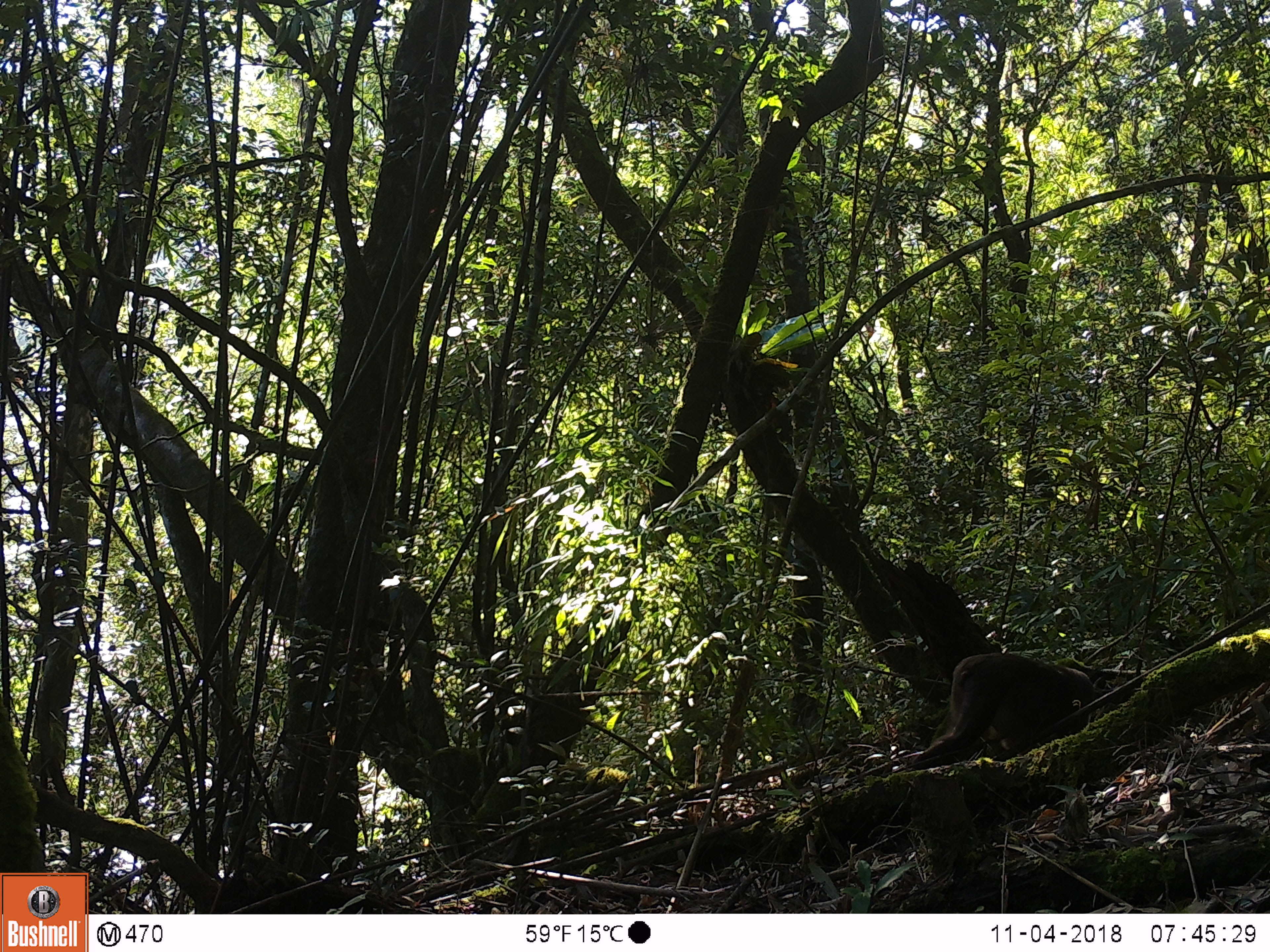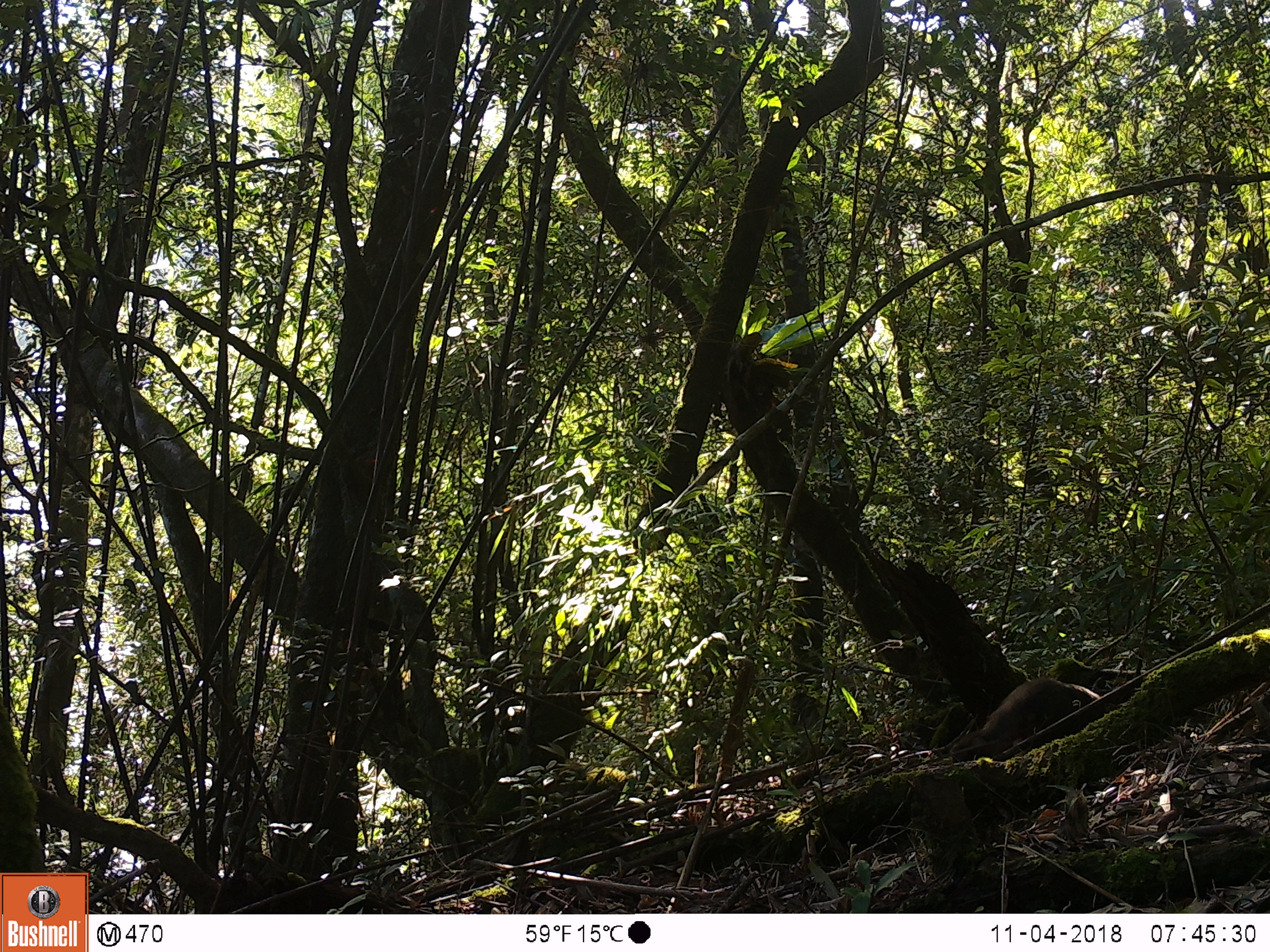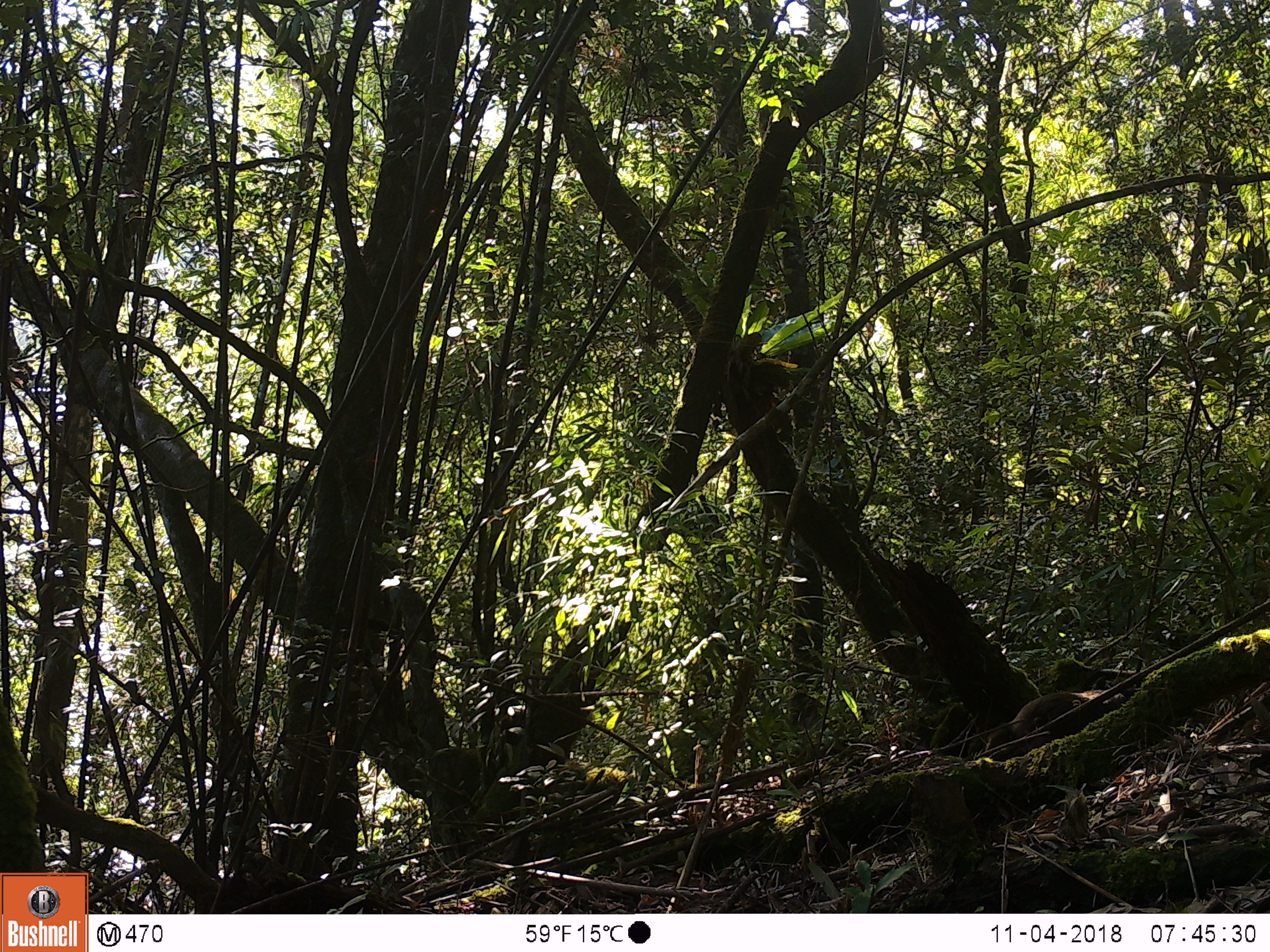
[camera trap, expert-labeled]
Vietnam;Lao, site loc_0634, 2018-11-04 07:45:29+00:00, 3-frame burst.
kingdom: Animalia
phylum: Chordata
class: Mammalia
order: Primates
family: Cercopithecidae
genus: Macaca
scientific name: Macaca arctoides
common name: stump-tailed macaque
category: stump tailed macaque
Stump tailed macaque (stump-tailed macaque) (Macaca arctoides). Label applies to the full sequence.